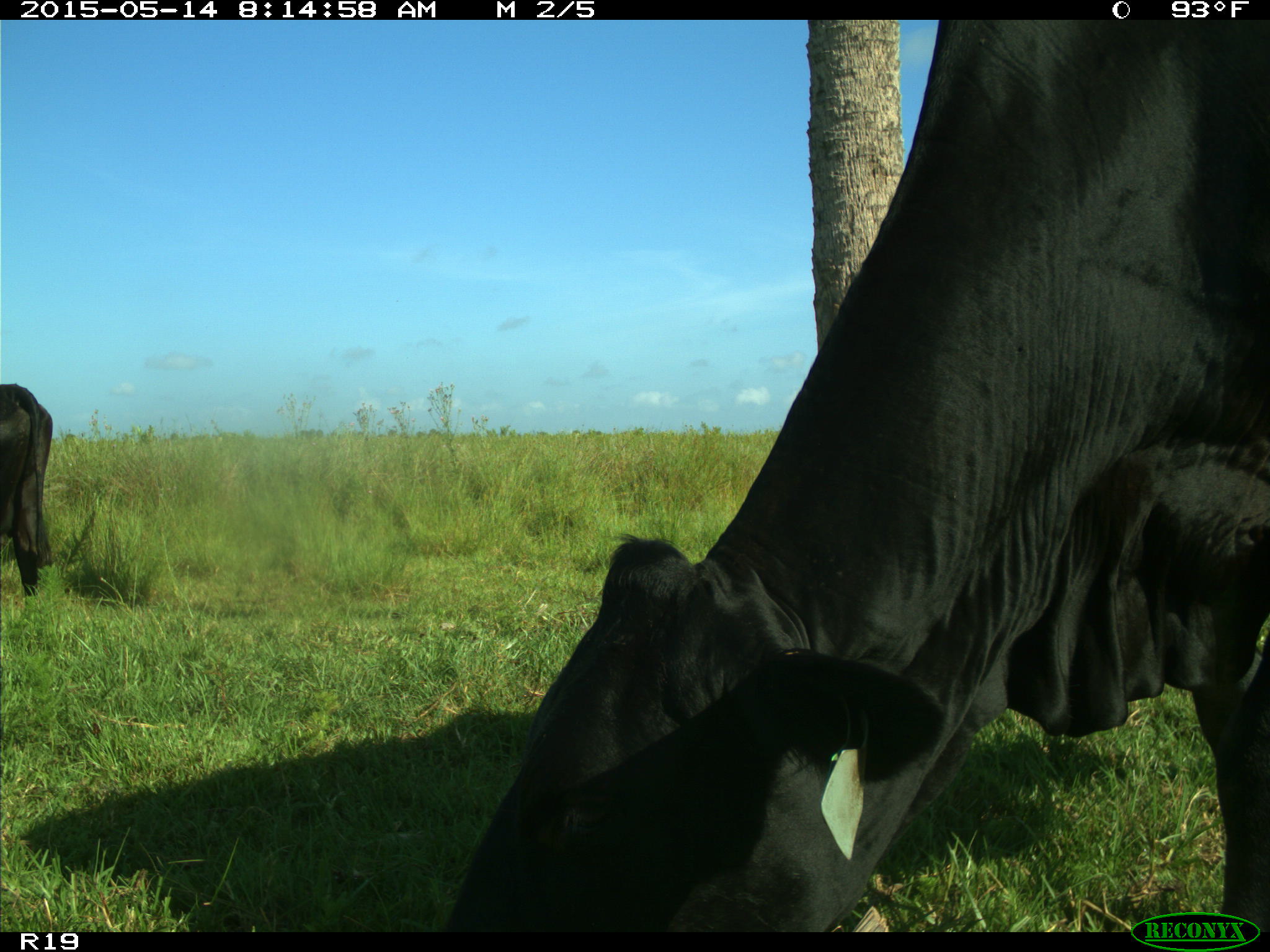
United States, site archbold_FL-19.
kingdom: Animalia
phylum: Chordata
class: Mammalia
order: Artiodactyla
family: Bovidae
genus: Bos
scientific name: Bos taurus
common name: domestic cow